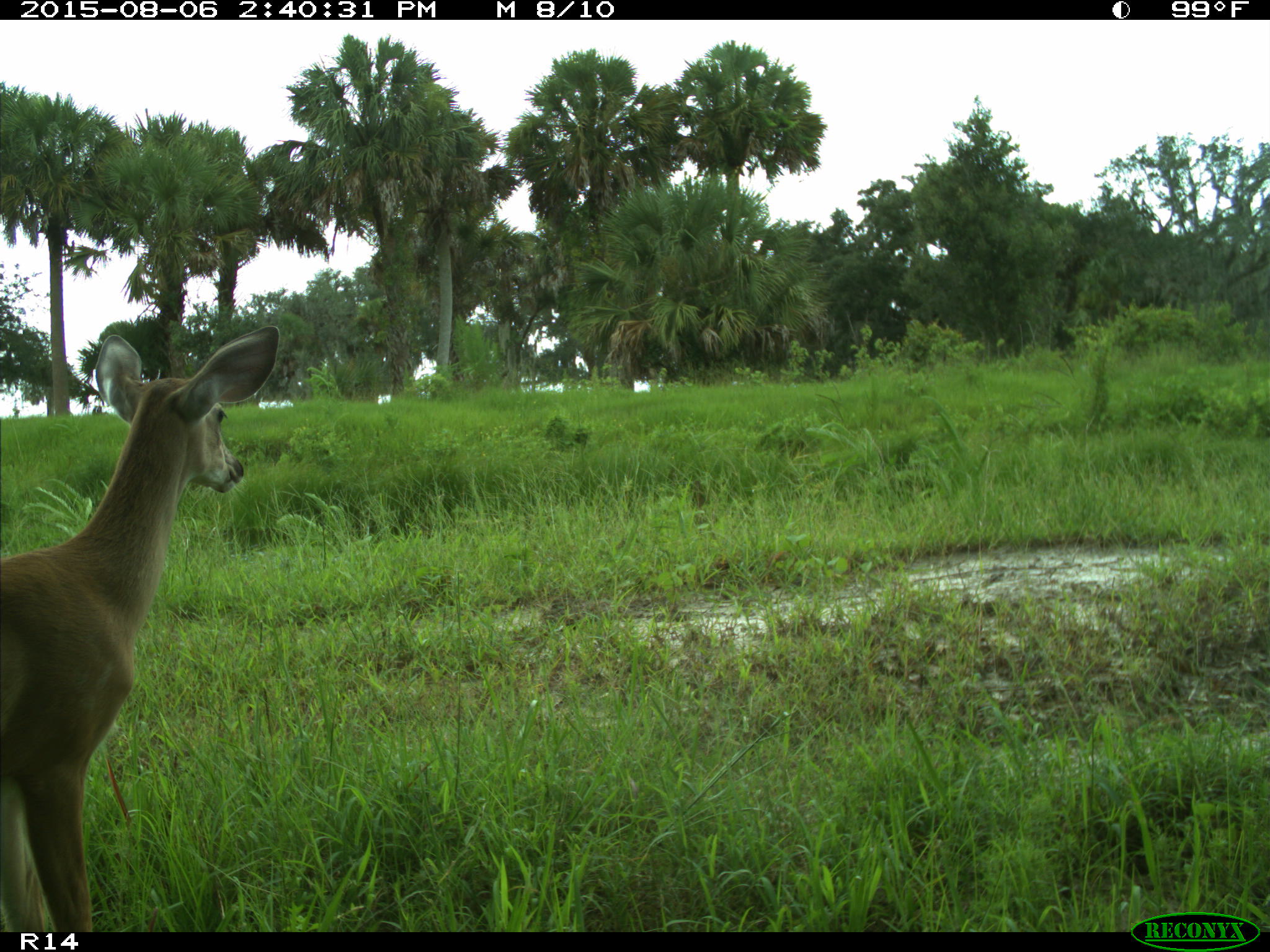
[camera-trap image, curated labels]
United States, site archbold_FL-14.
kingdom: Animalia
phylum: Chordata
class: Mammalia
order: Artiodactyla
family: Cervidae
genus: Odocoileus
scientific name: Odocoileus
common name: deer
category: unidentified deer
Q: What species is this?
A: Unidentified deer (deer) (Odocoileus).